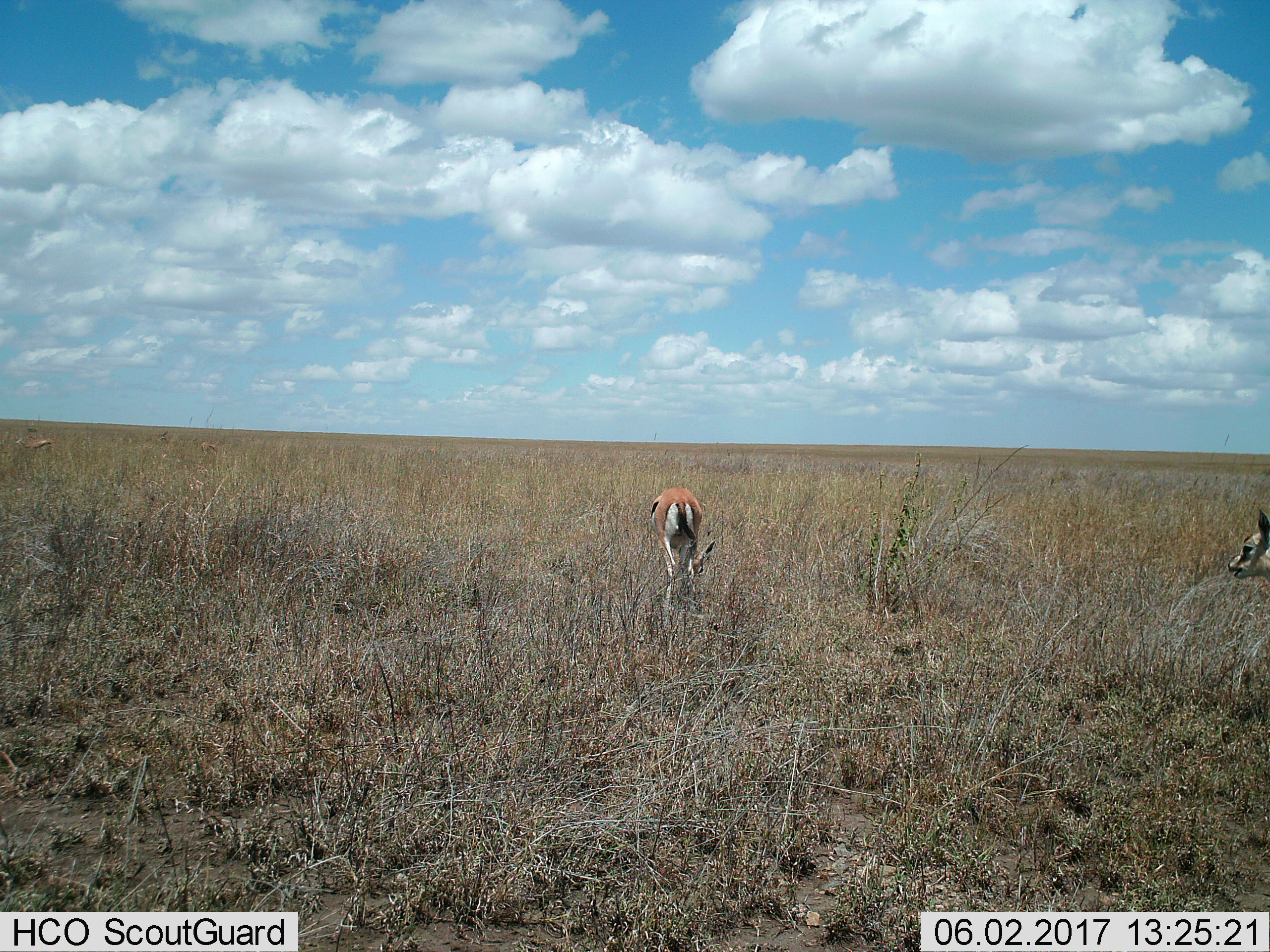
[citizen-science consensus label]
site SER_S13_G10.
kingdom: Animalia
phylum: Chordata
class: Mammalia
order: Artiodactyla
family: Bovidae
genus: Eudorcas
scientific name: Eudorcas thomsonii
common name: thomson's gazelle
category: gazellethomsons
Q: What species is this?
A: Gazellethomsons (thomson's gazelle) (Eudorcas thomsonii).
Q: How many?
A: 3.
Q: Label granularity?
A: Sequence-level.